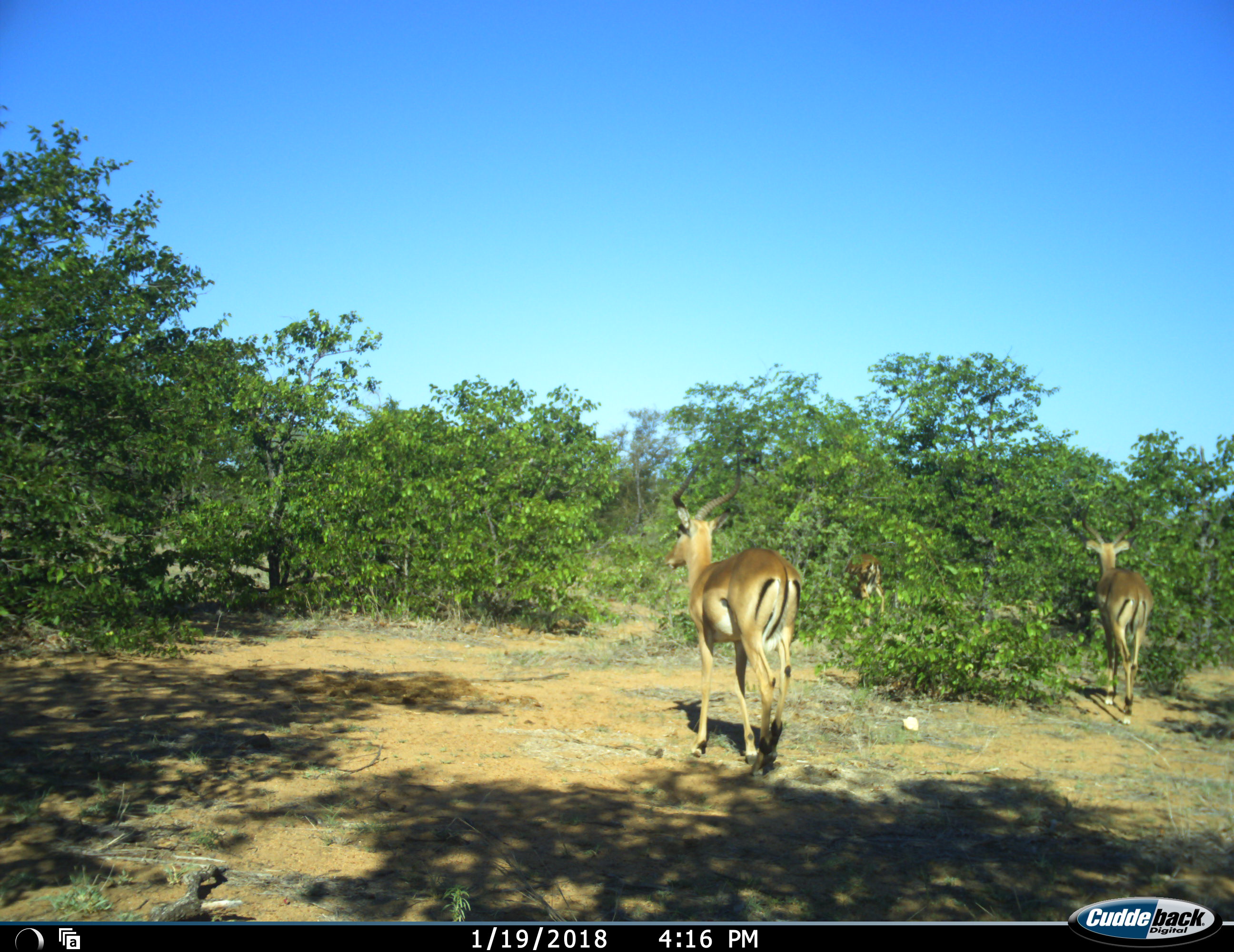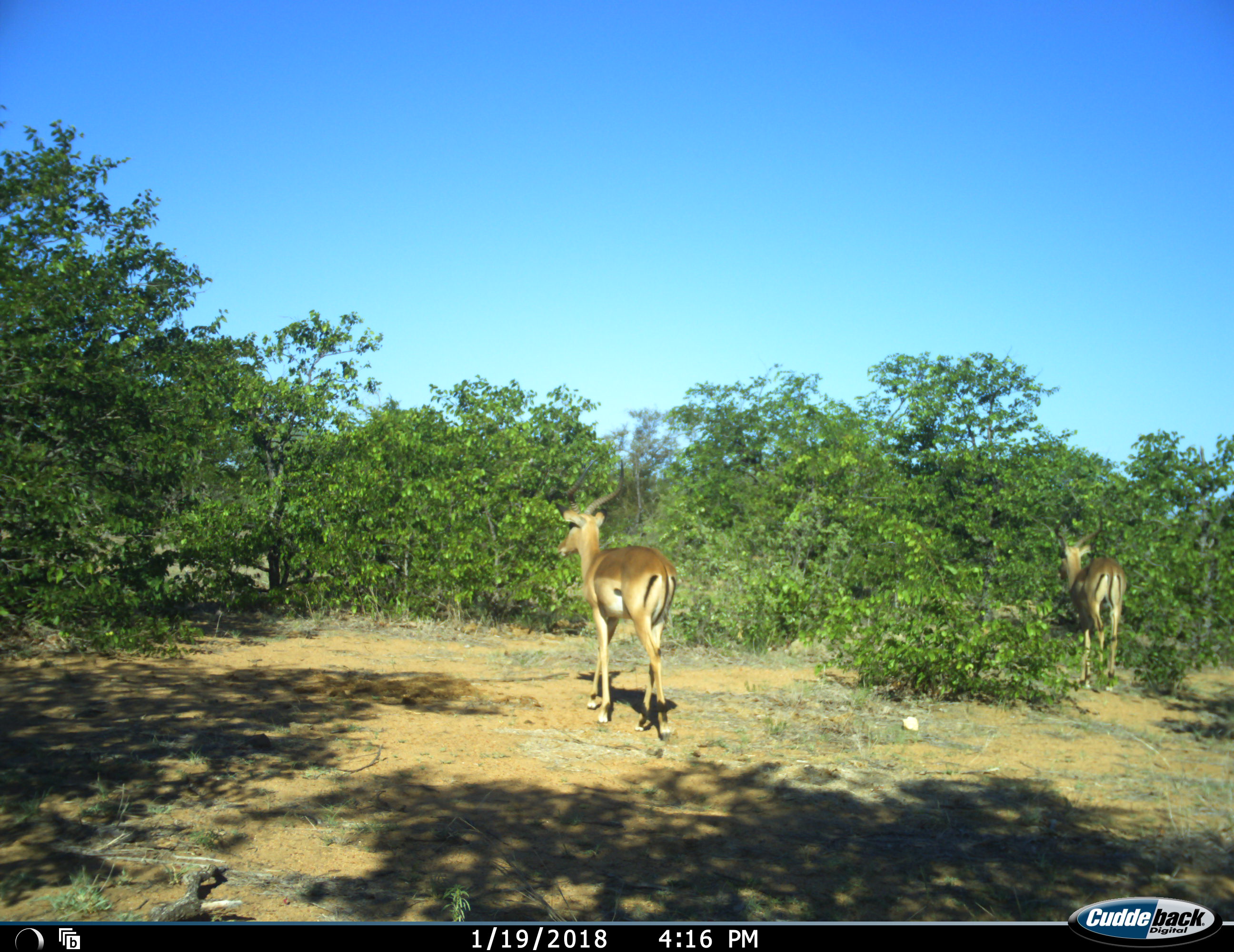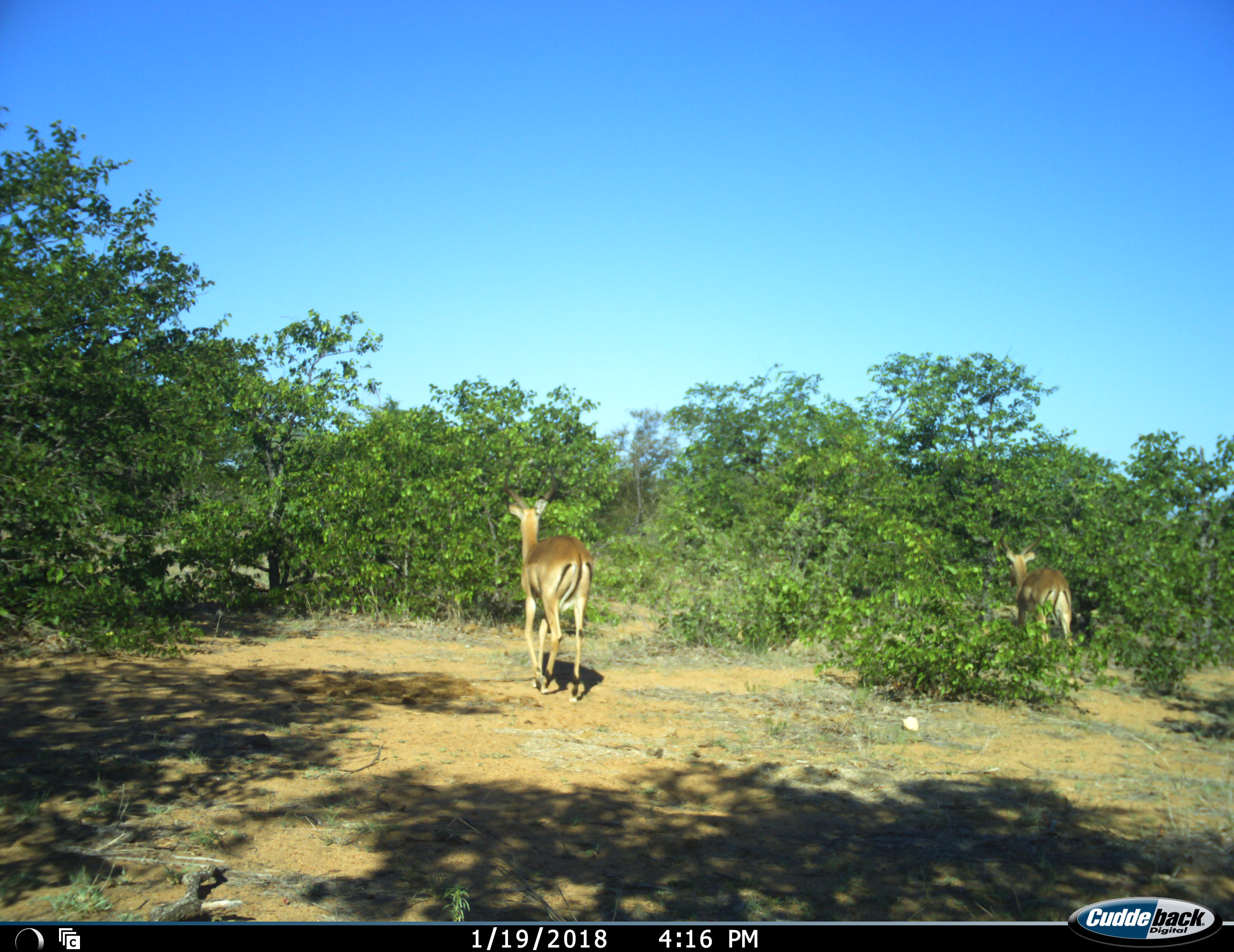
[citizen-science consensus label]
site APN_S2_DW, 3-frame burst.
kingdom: Animalia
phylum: Chordata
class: Mammalia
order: Artiodactyla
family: Bovidae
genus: Aepyceros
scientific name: Aepyceros melampus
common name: impala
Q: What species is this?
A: Impala (Aepyceros melampus).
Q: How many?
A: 3.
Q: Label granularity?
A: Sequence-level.